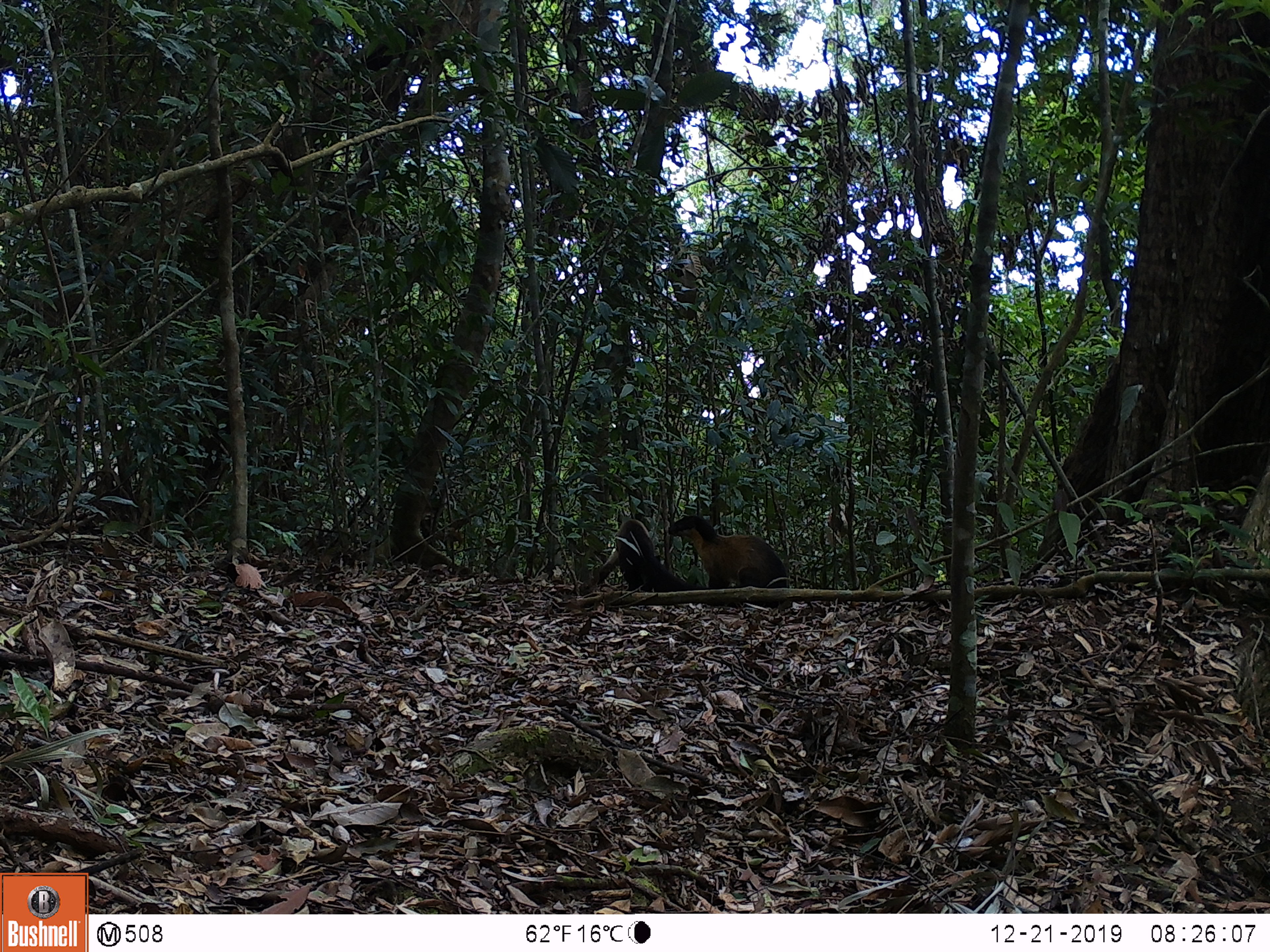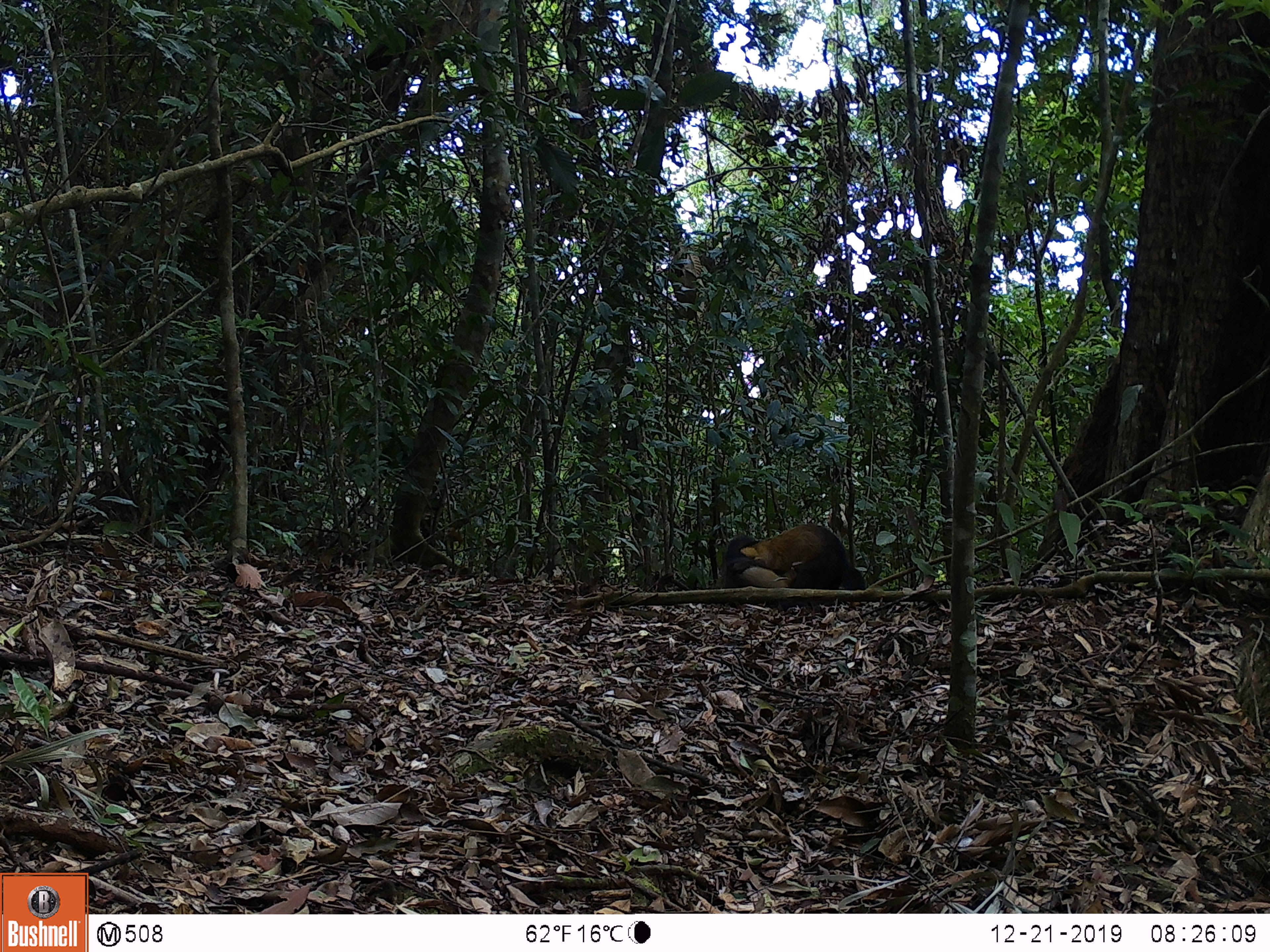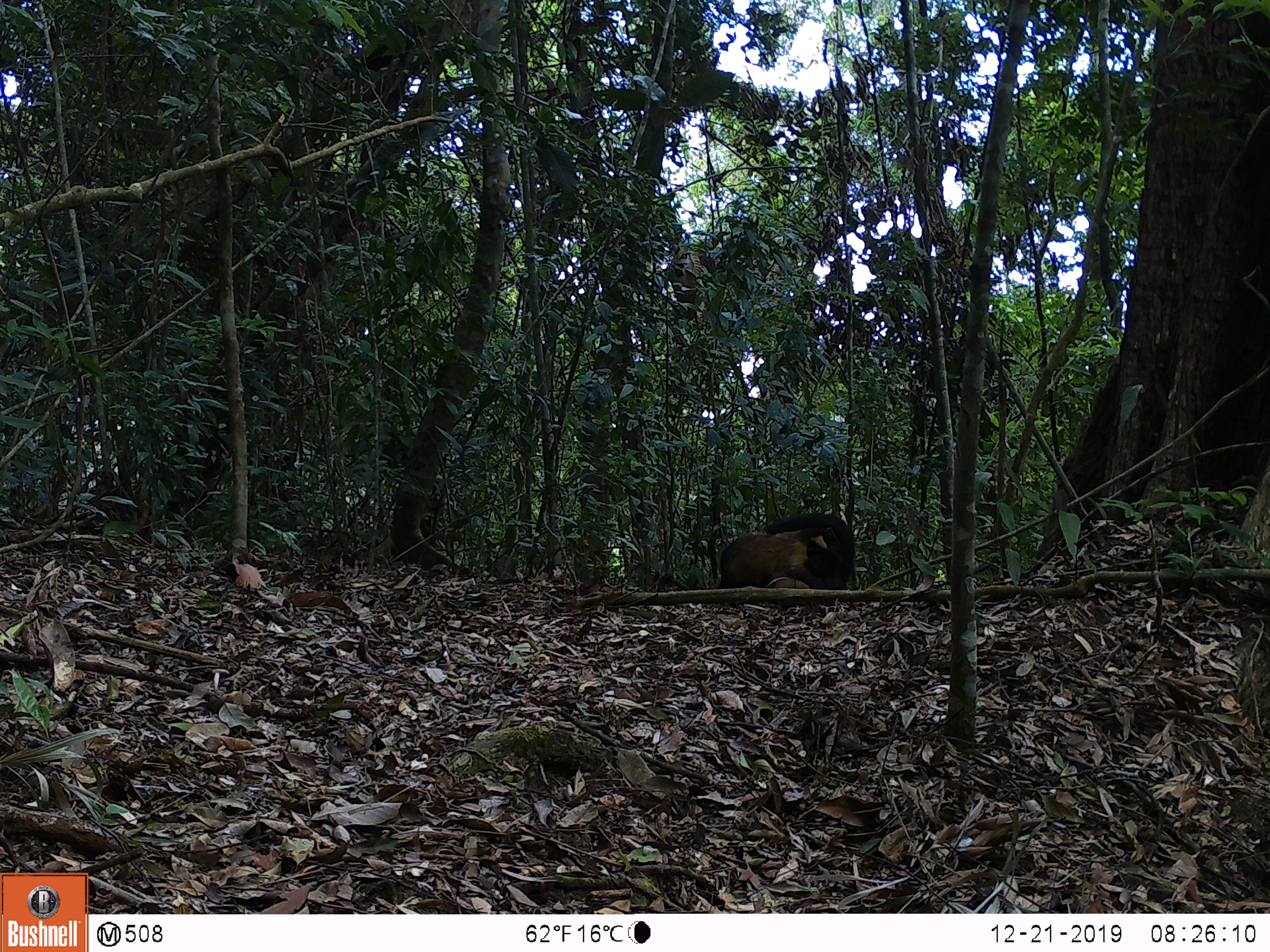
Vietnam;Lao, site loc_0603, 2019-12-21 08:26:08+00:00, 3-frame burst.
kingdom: Animalia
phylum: Chordata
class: Mammalia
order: Carnivora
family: Mustelidae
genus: Martes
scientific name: Martes flavigula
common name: yellow-throated marten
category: yellow throated marten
Yellow throated marten (yellow-throated marten) (Martes flavigula). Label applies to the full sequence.